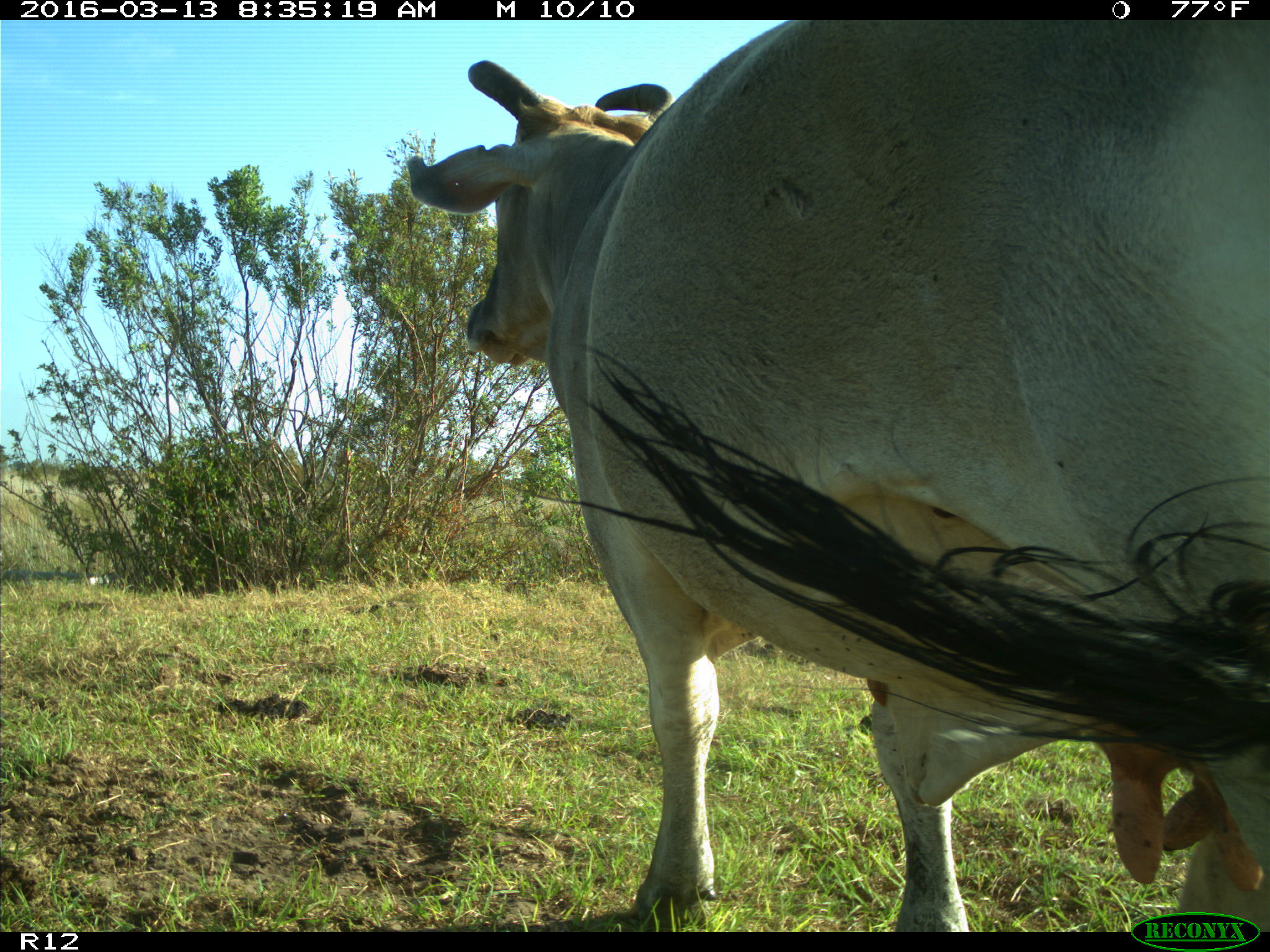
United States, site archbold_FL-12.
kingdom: Animalia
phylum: Chordata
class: Mammalia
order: Artiodactyla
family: Bovidae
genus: Bos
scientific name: Bos taurus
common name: domestic cow